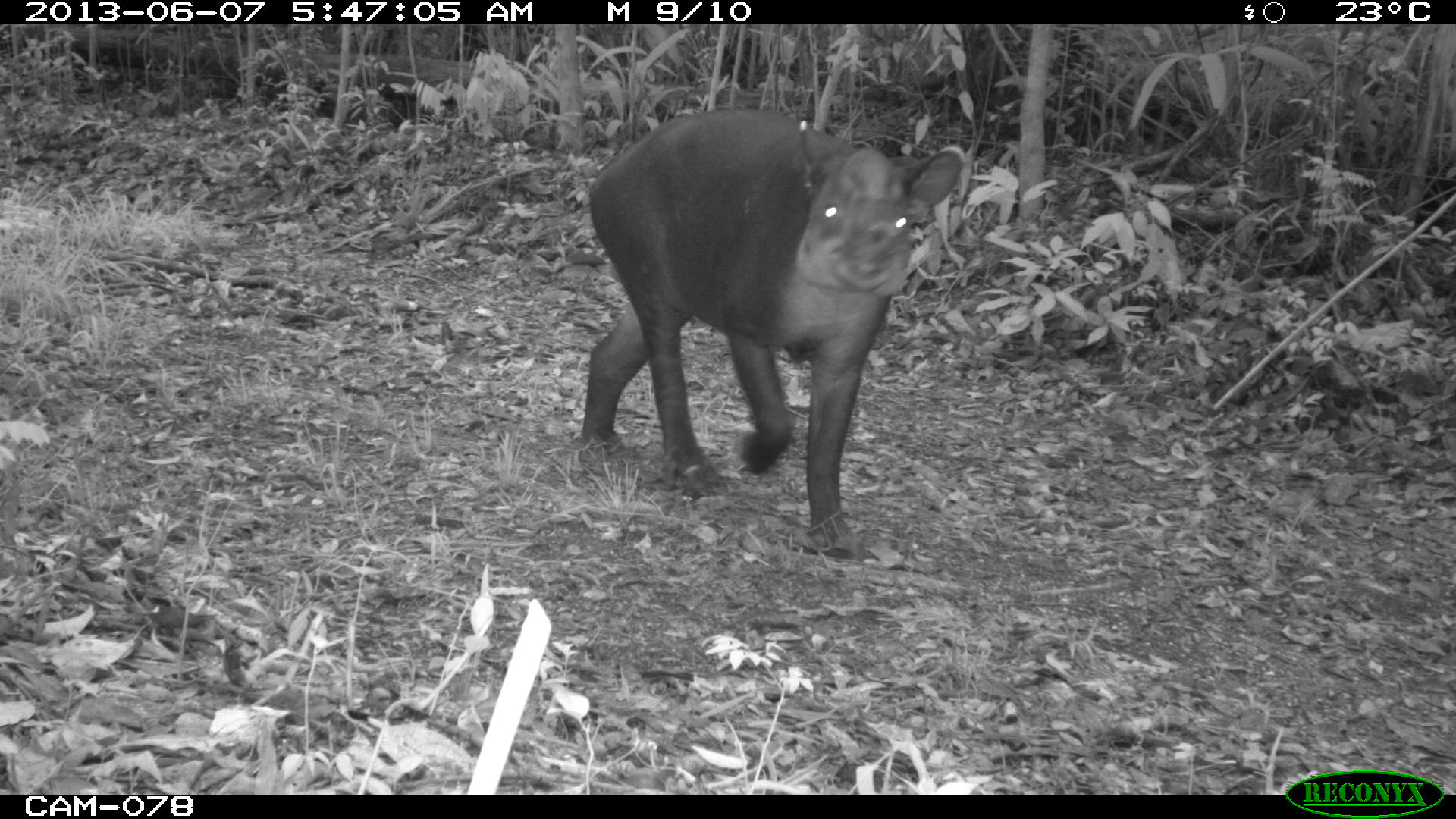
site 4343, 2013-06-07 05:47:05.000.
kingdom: Animalia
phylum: Chordata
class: Mammalia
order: Perissodactyla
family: Tapiridae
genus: Tapirus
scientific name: Tapirus bairdii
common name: baird's tapir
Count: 1.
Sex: male.